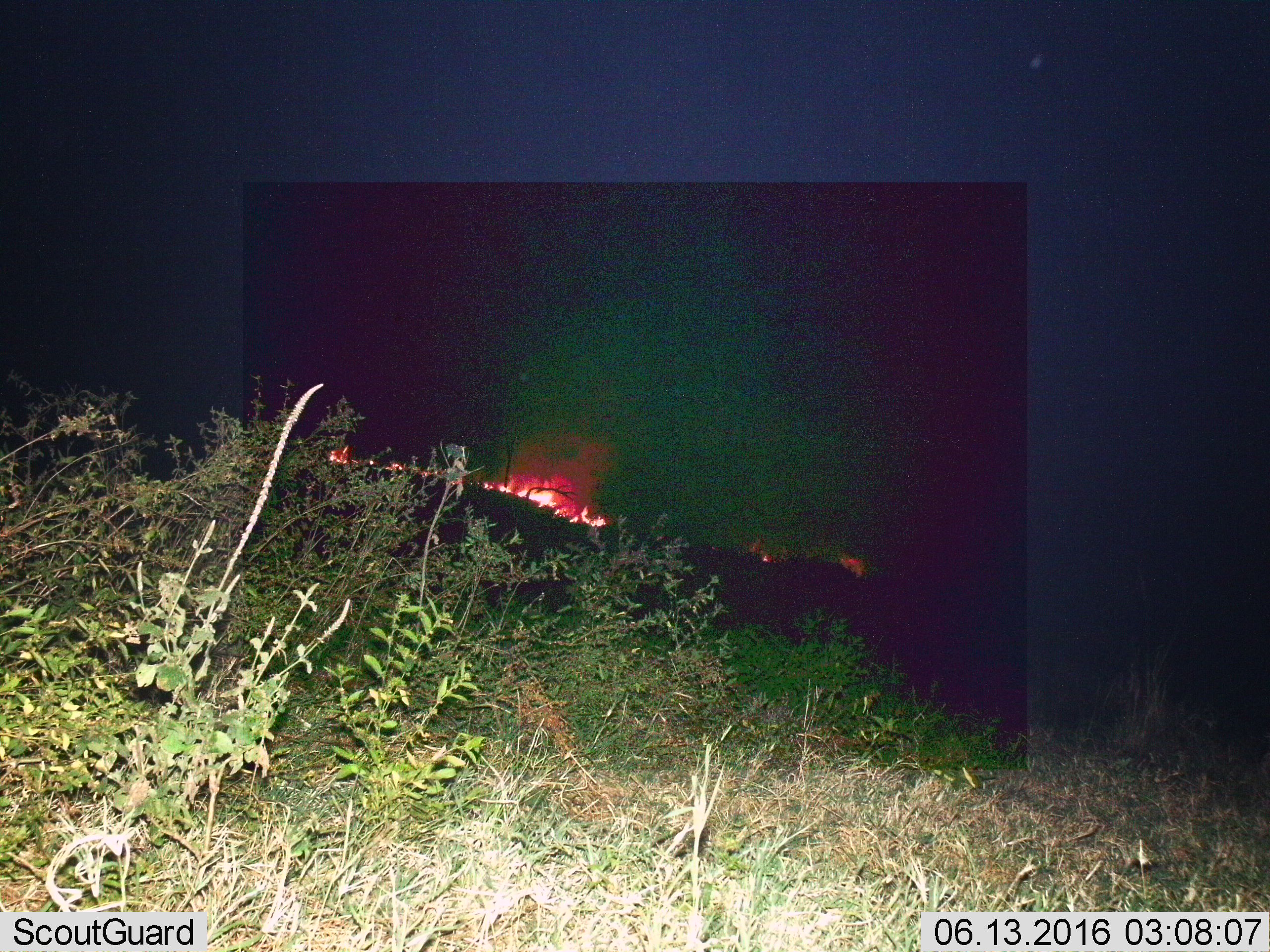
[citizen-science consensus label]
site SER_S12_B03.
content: unidentified animal